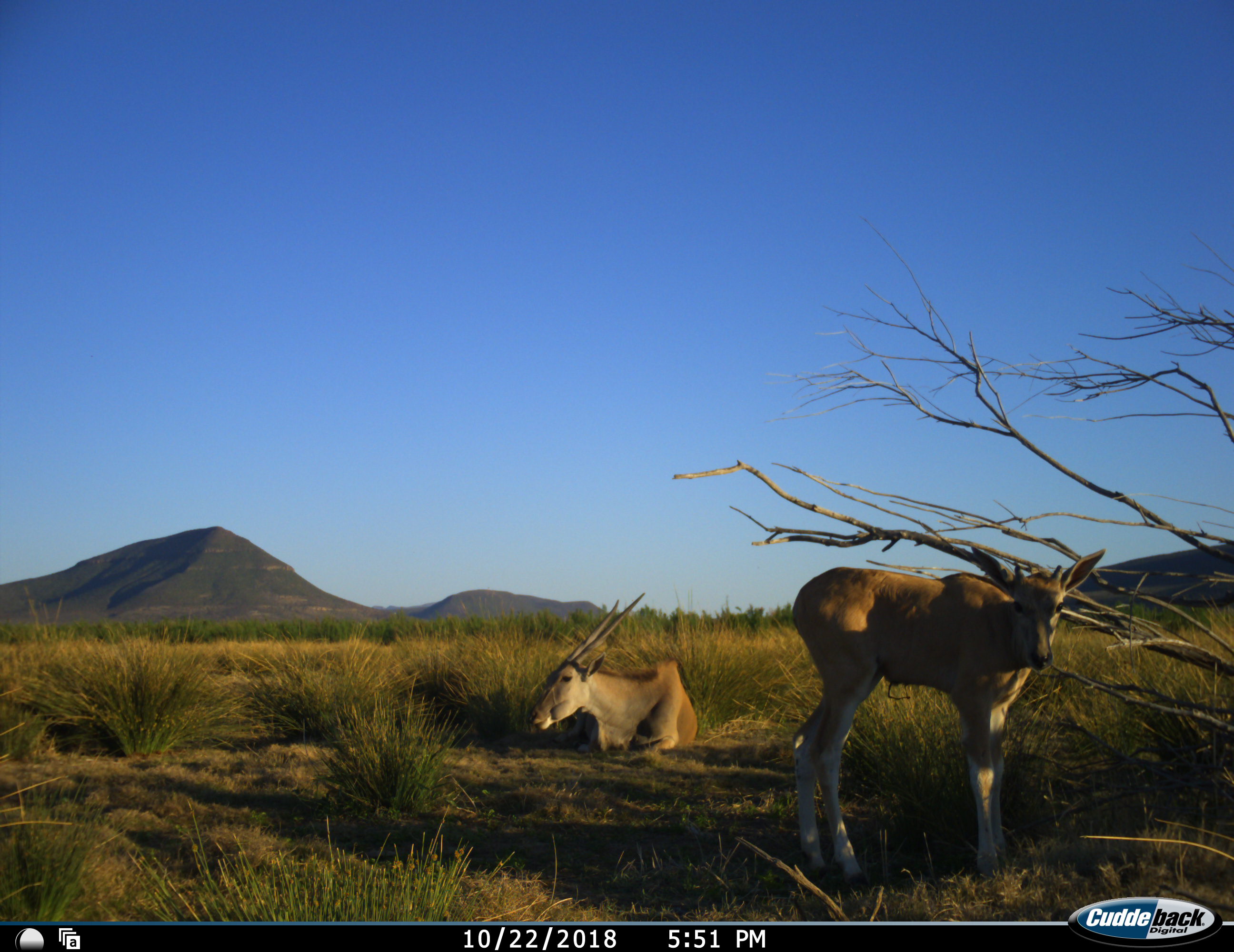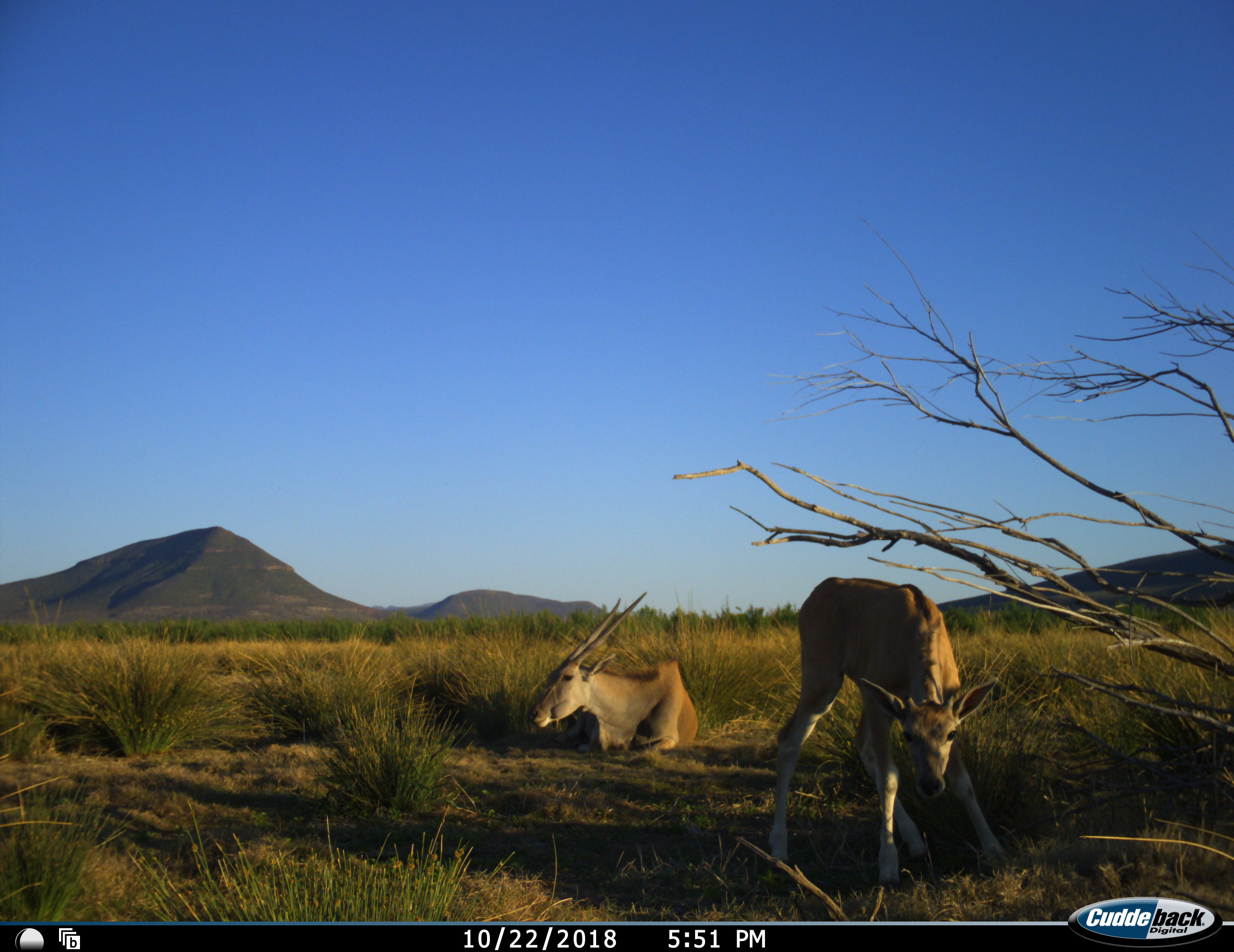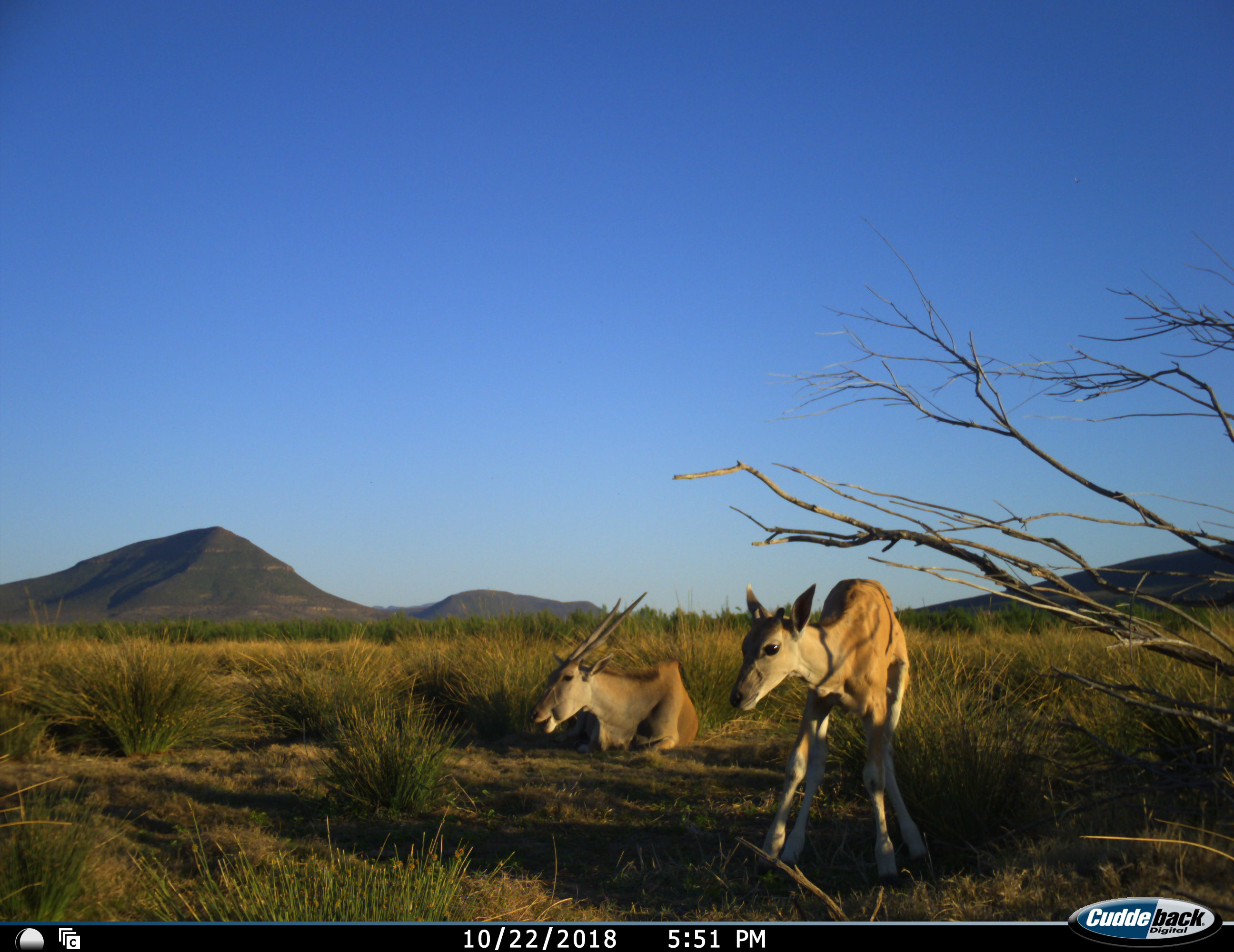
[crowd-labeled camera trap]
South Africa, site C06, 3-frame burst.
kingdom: Animalia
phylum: Chordata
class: Mammalia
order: Artiodactyla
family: Bovidae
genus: Tragelaphus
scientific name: Tragelaphus oryx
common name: eland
Eland (Tragelaphus oryx), count 2. Behavior (volunteer vote fractions): standing 75%, resting 100%, moving 25%, interacting 0%. Young present (vote fraction): 88%. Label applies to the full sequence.